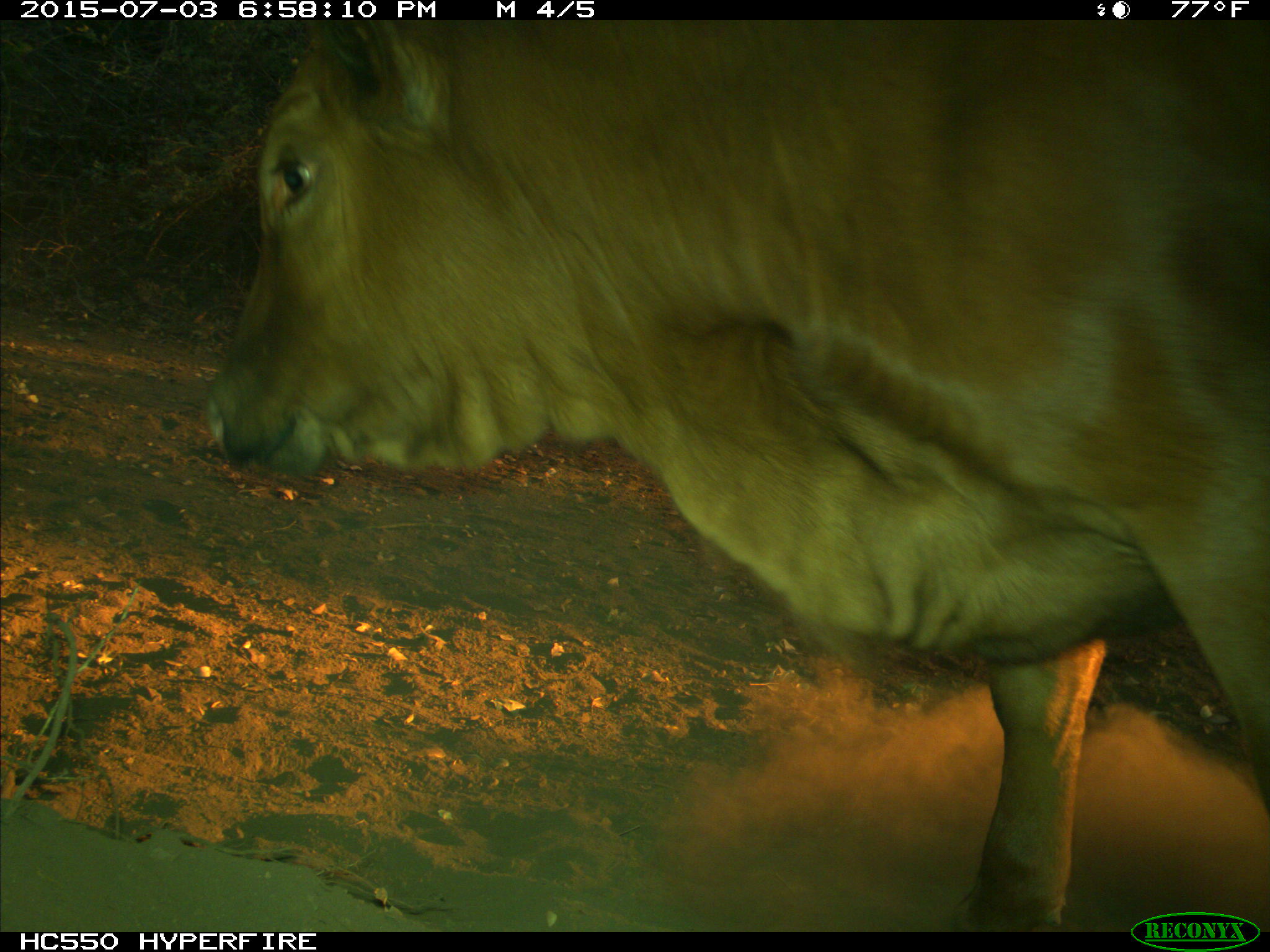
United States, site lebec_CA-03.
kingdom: Animalia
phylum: Chordata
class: Mammalia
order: Artiodactyla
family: Bovidae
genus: Bos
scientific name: Bos taurus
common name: domestic cow